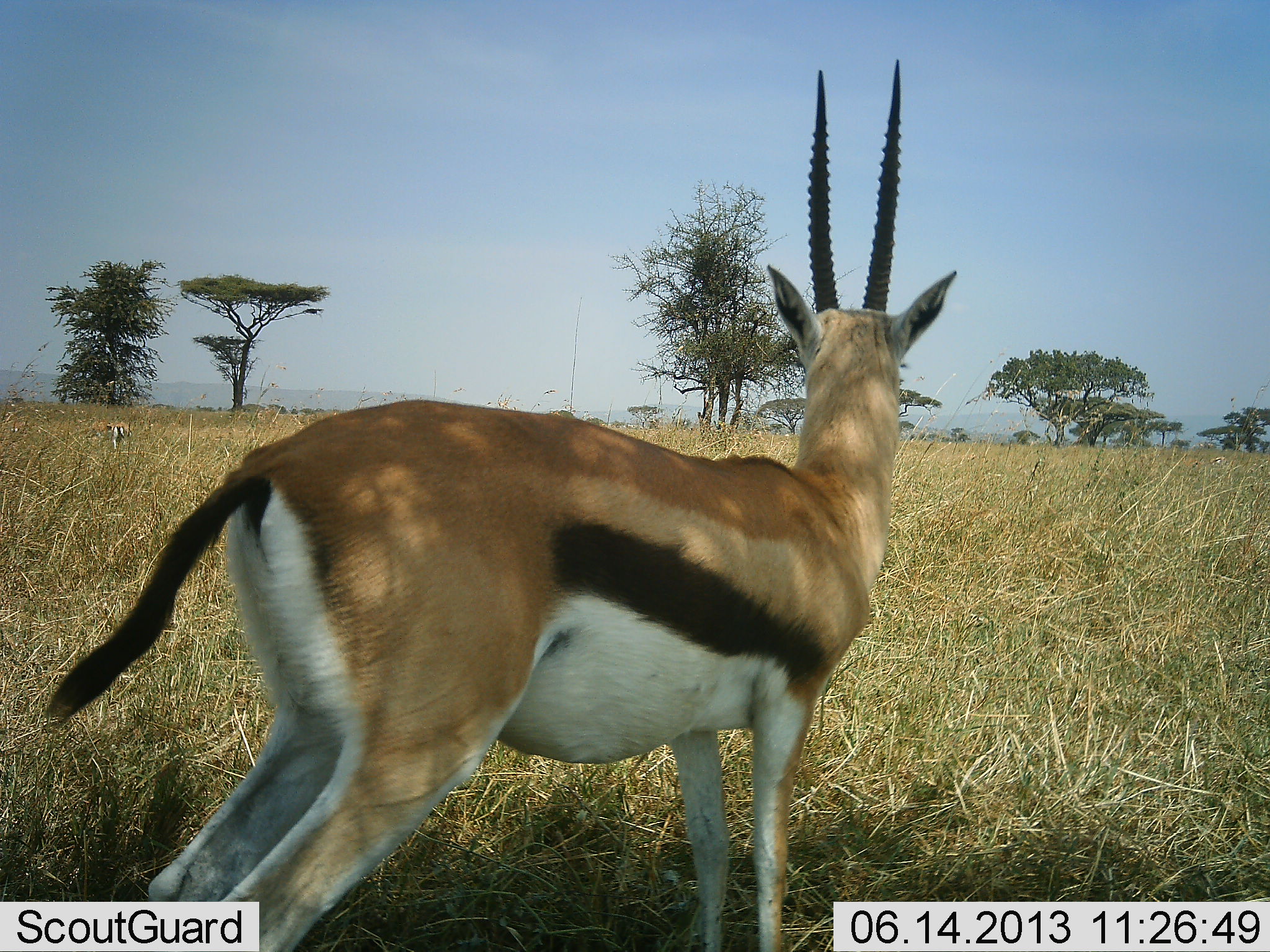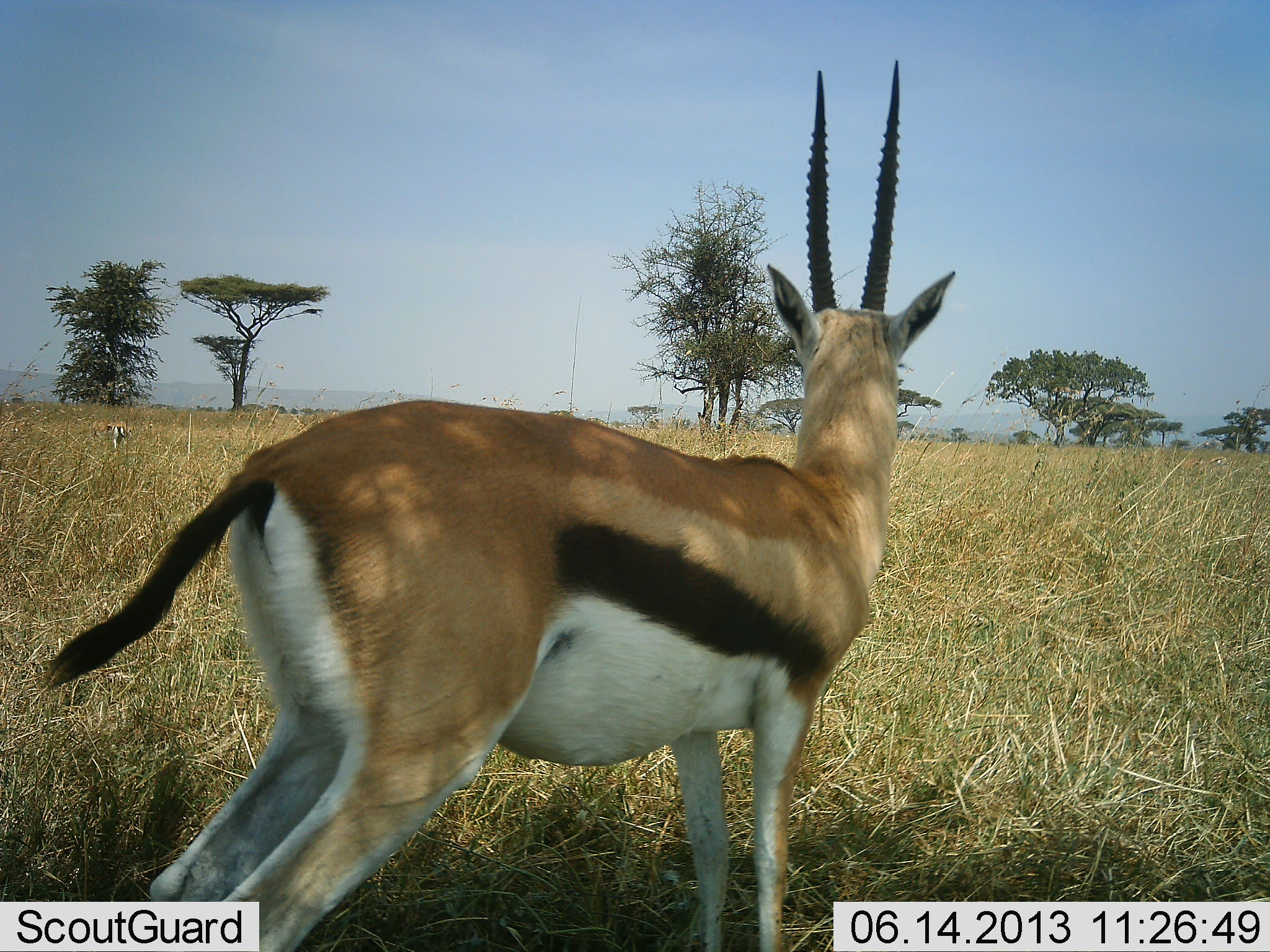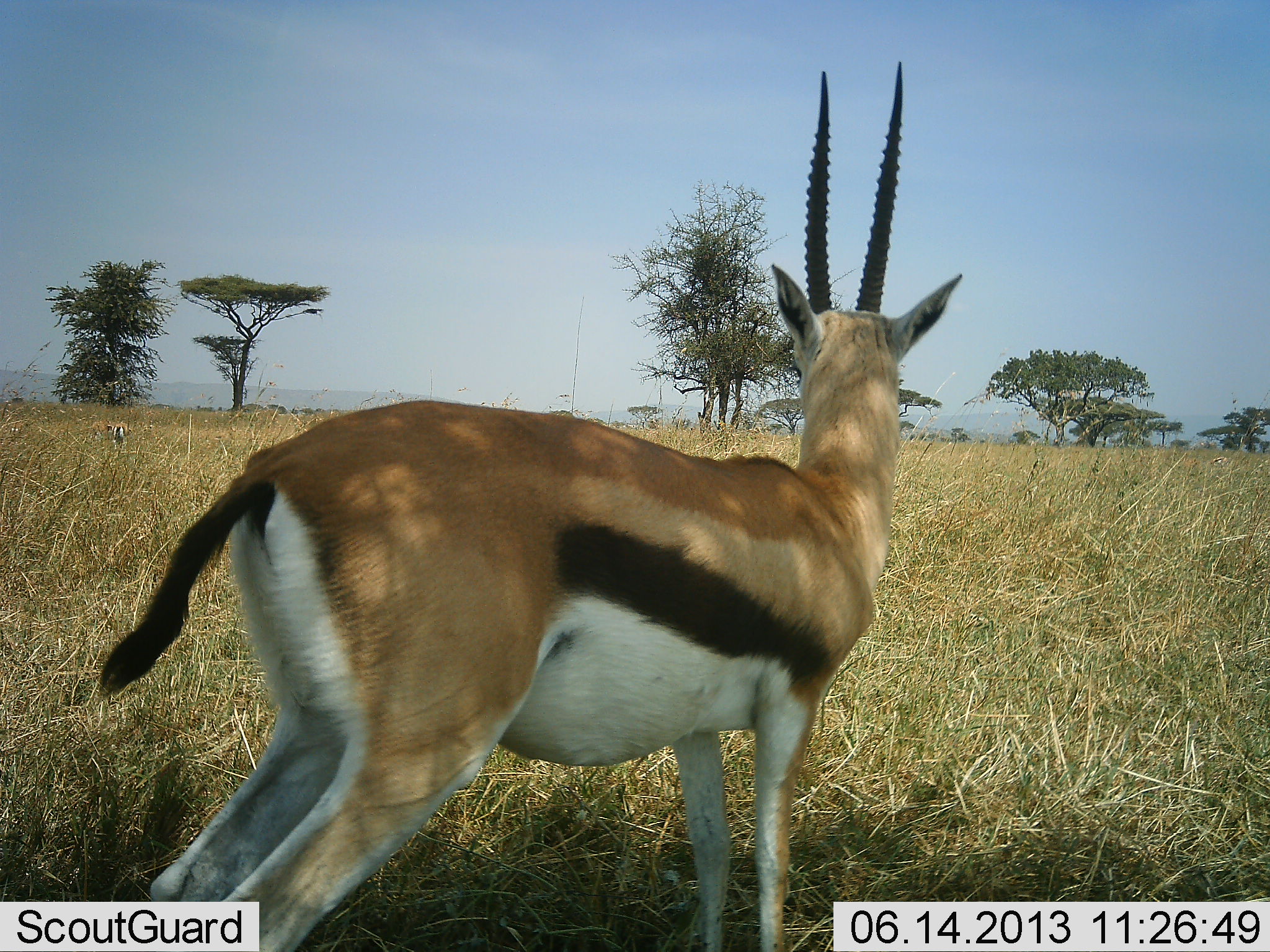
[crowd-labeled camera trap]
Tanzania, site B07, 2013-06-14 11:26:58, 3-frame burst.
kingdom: Animalia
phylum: Chordata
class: Mammalia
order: Artiodactyla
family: Bovidae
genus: Eudorcas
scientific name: Eudorcas thomsonii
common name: thomson's gazelle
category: gazellethomsons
Gazellethomsons (thomson's gazelle) (Eudorcas thomsonii), count 2. Behavior (volunteer vote fractions): standing 100%, resting 0%, moving 0%, interacting 0%. Young present (vote fraction): 4%. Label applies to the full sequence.